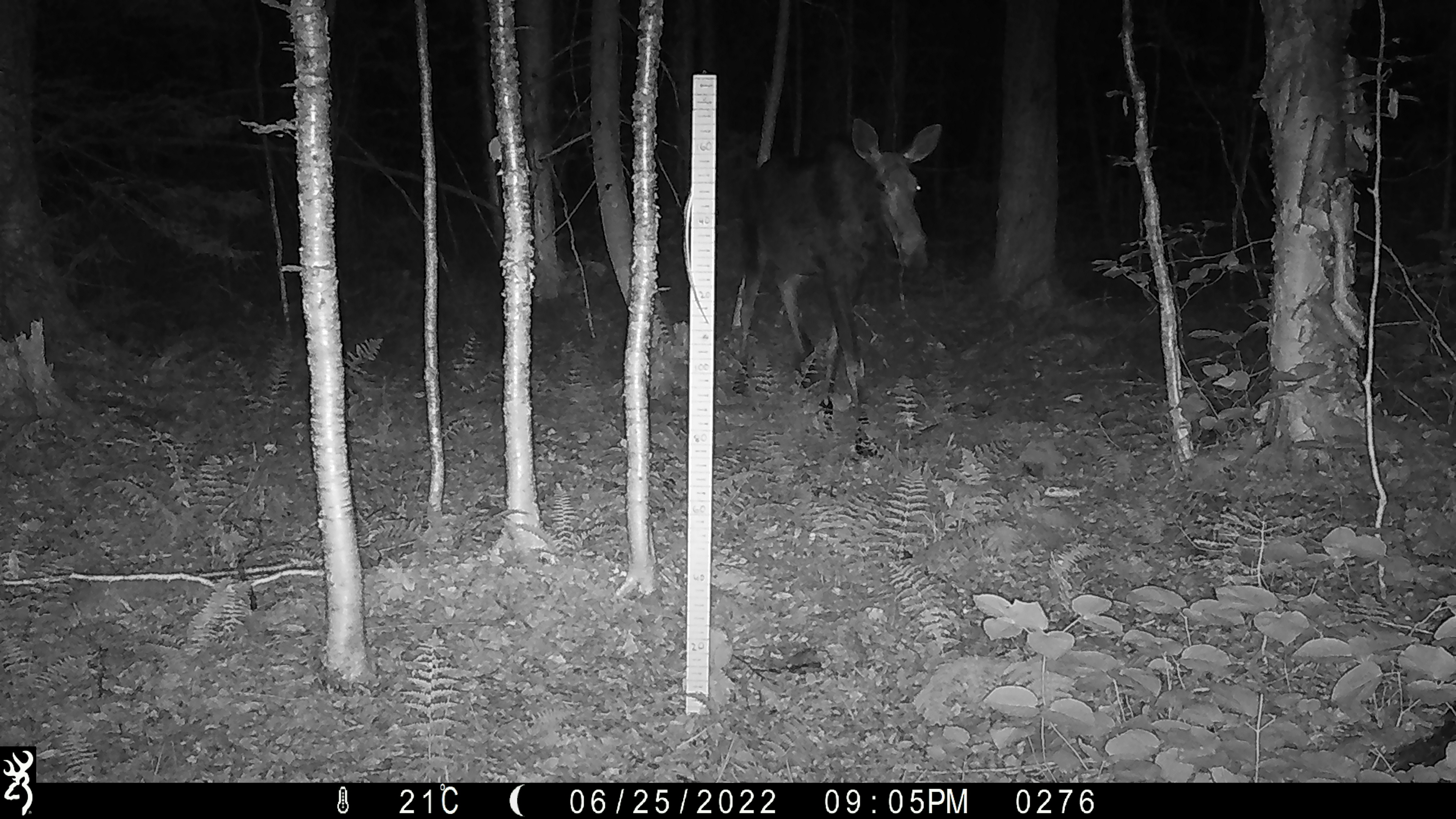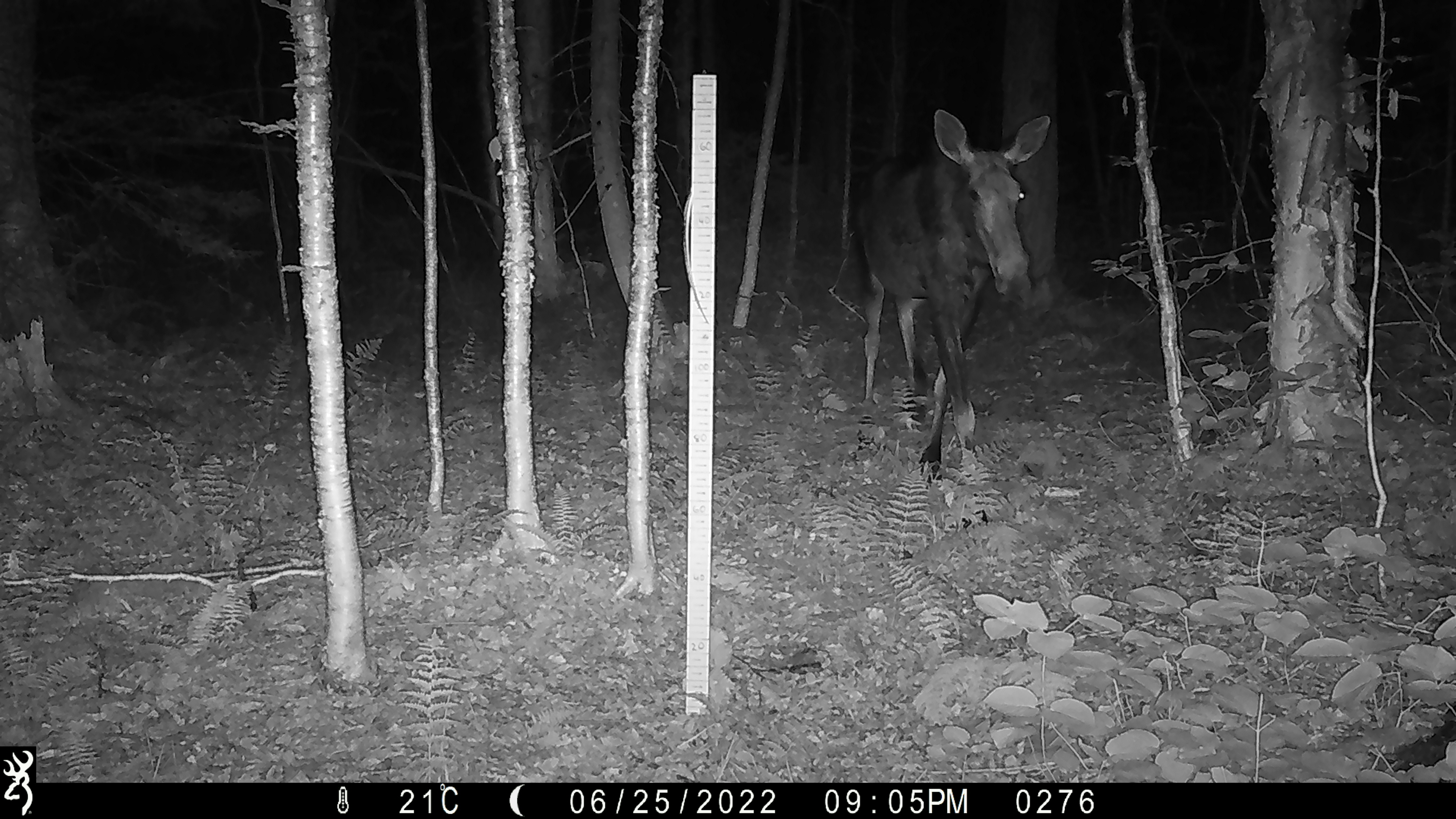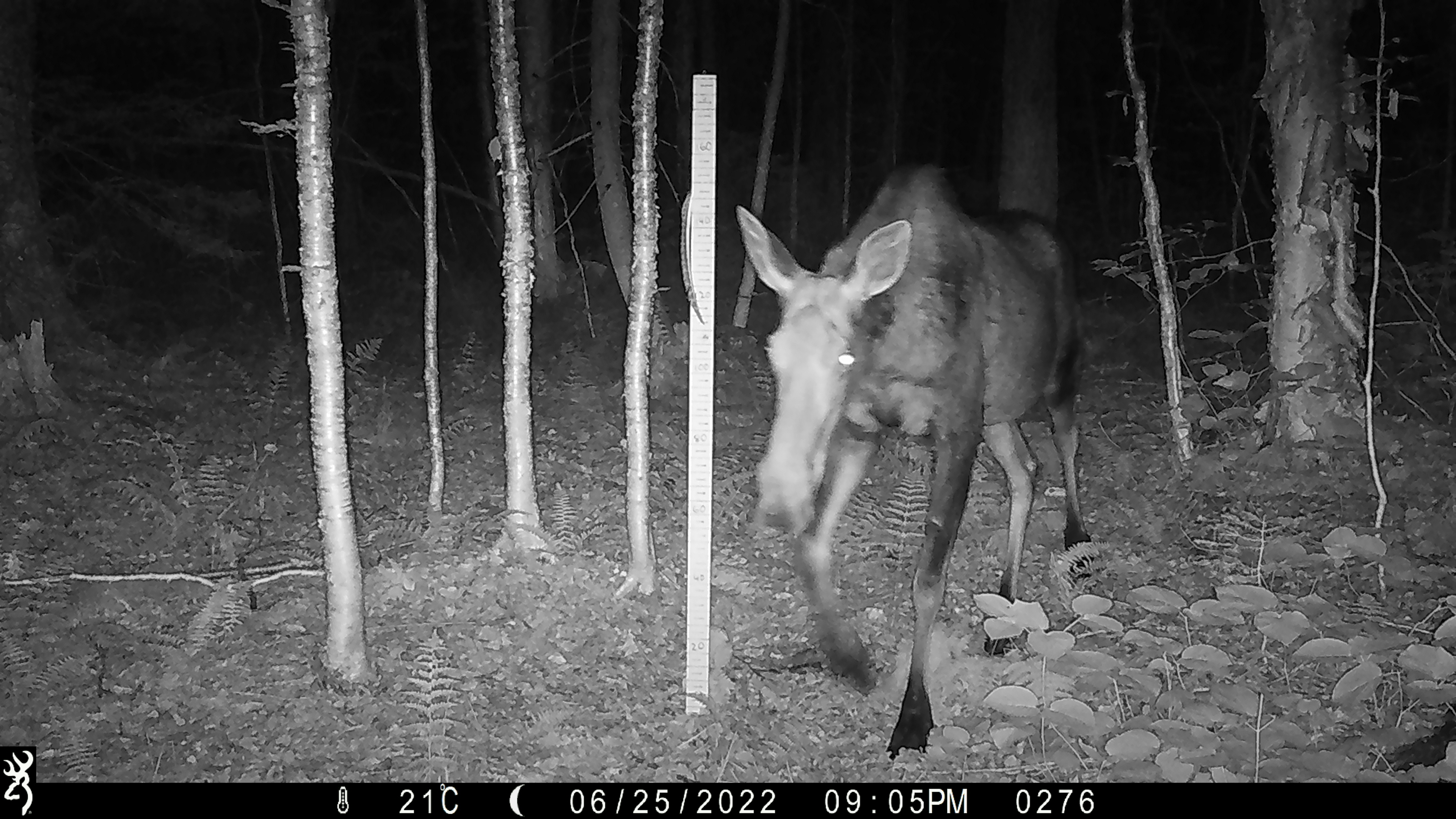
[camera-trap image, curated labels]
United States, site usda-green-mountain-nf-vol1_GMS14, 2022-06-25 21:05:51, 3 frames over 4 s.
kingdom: Animalia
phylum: Chordata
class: Mammalia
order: Artiodactyla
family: Cervidae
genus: Alces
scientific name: Alces alces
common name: moose